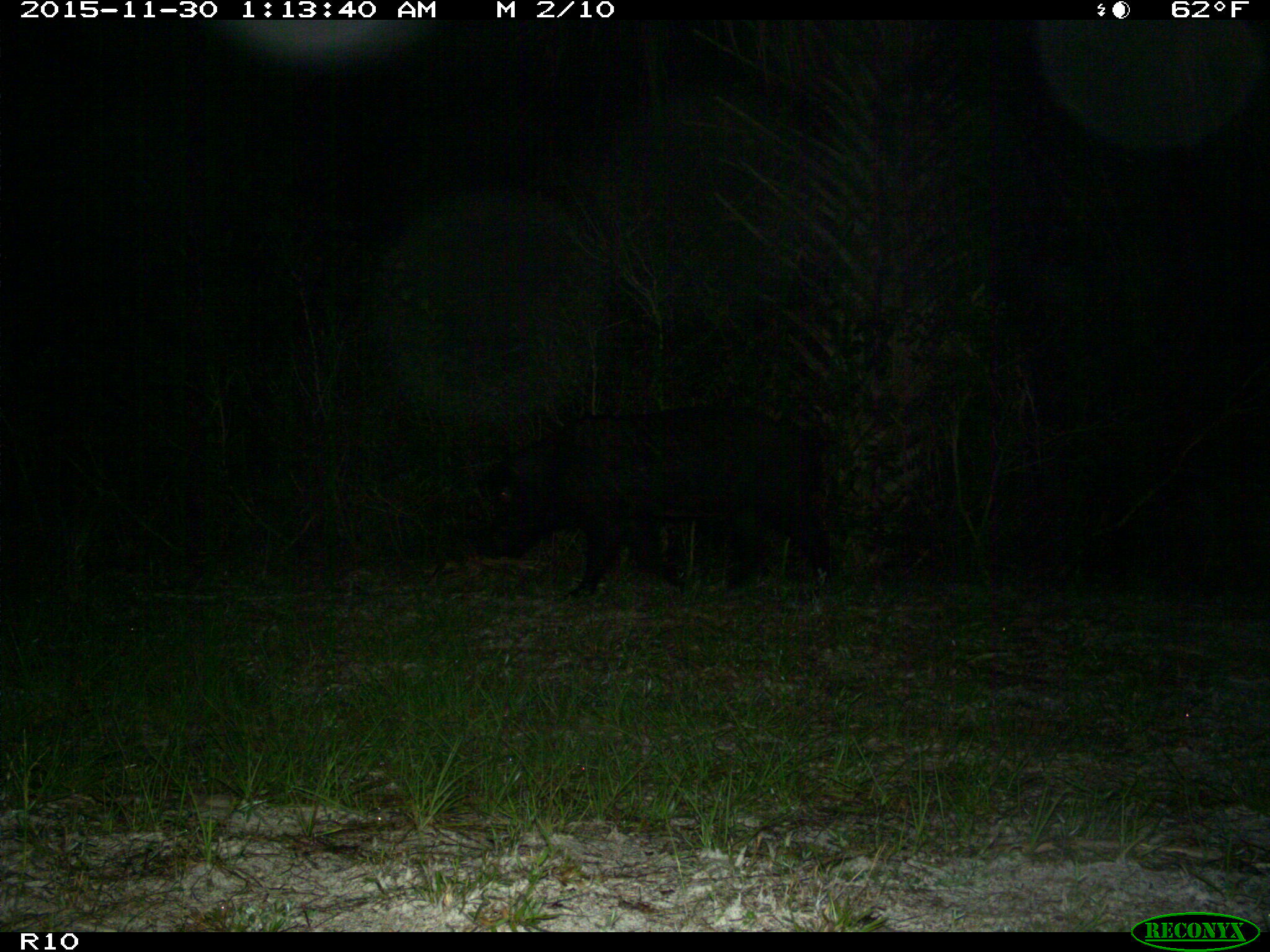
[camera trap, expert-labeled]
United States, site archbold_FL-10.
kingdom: Animalia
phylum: Chordata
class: Mammalia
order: Artiodactyla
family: Suidae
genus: Sus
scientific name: Sus scrofa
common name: wild boar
Sus scrofa (wild boar).